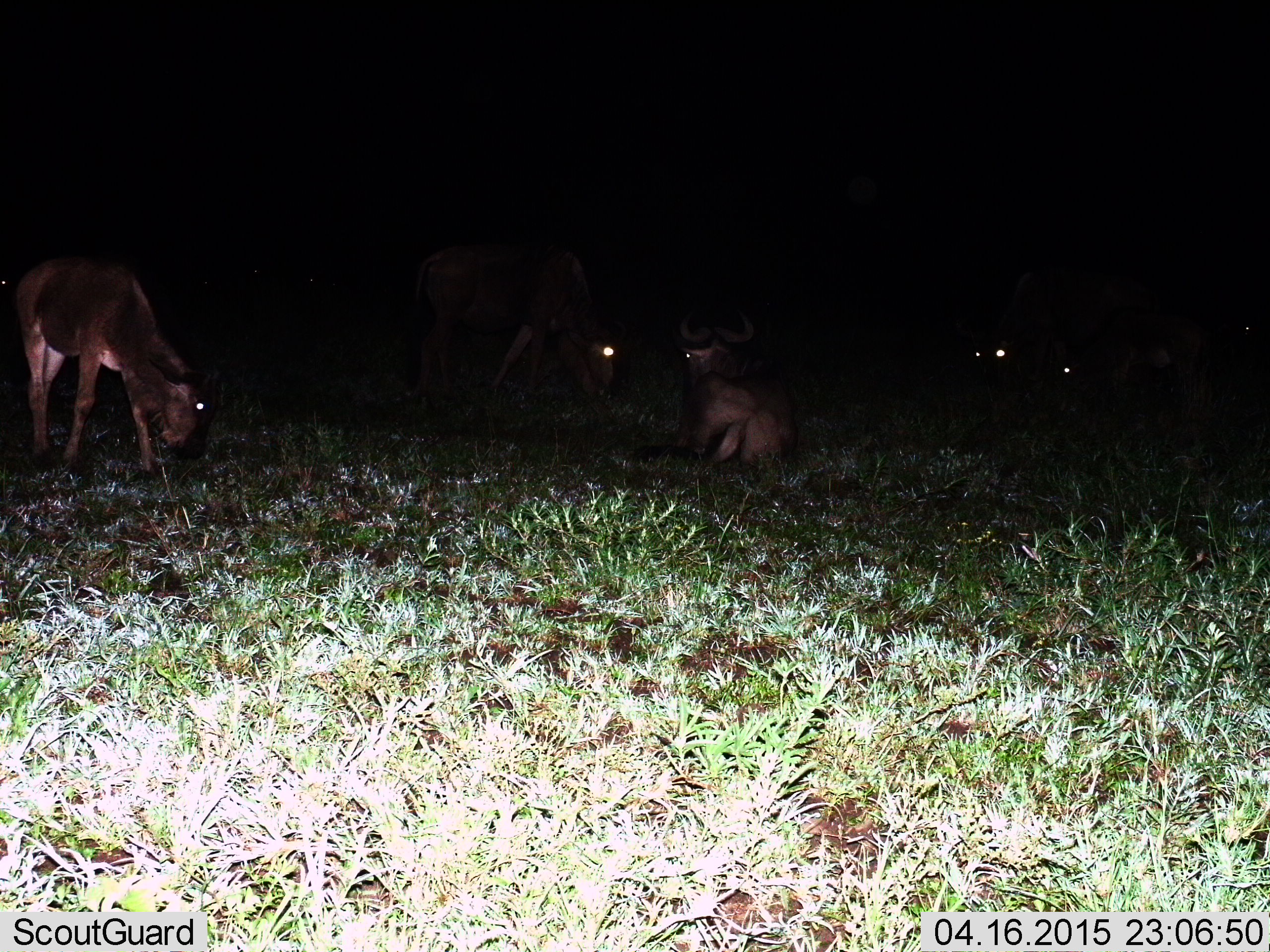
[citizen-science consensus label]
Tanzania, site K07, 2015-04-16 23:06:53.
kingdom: Animalia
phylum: Chordata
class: Mammalia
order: Artiodactyla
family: Bovidae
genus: Connochaetes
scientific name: Connochaetes taurinus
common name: blue wildebeest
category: wildebeest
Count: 5.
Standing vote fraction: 70%.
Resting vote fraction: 100%.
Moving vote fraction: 50%.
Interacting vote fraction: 10%.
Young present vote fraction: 20%.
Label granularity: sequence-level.